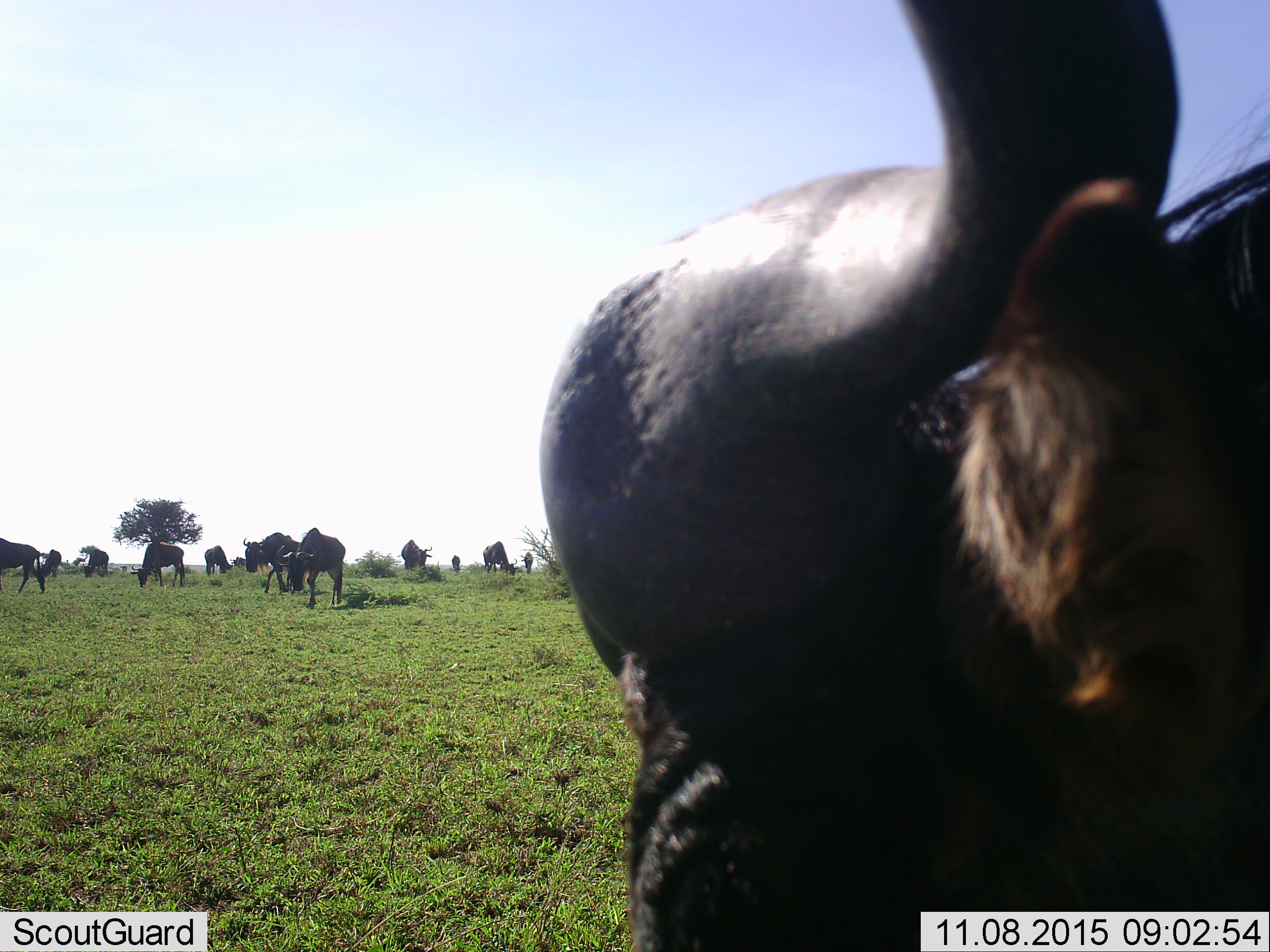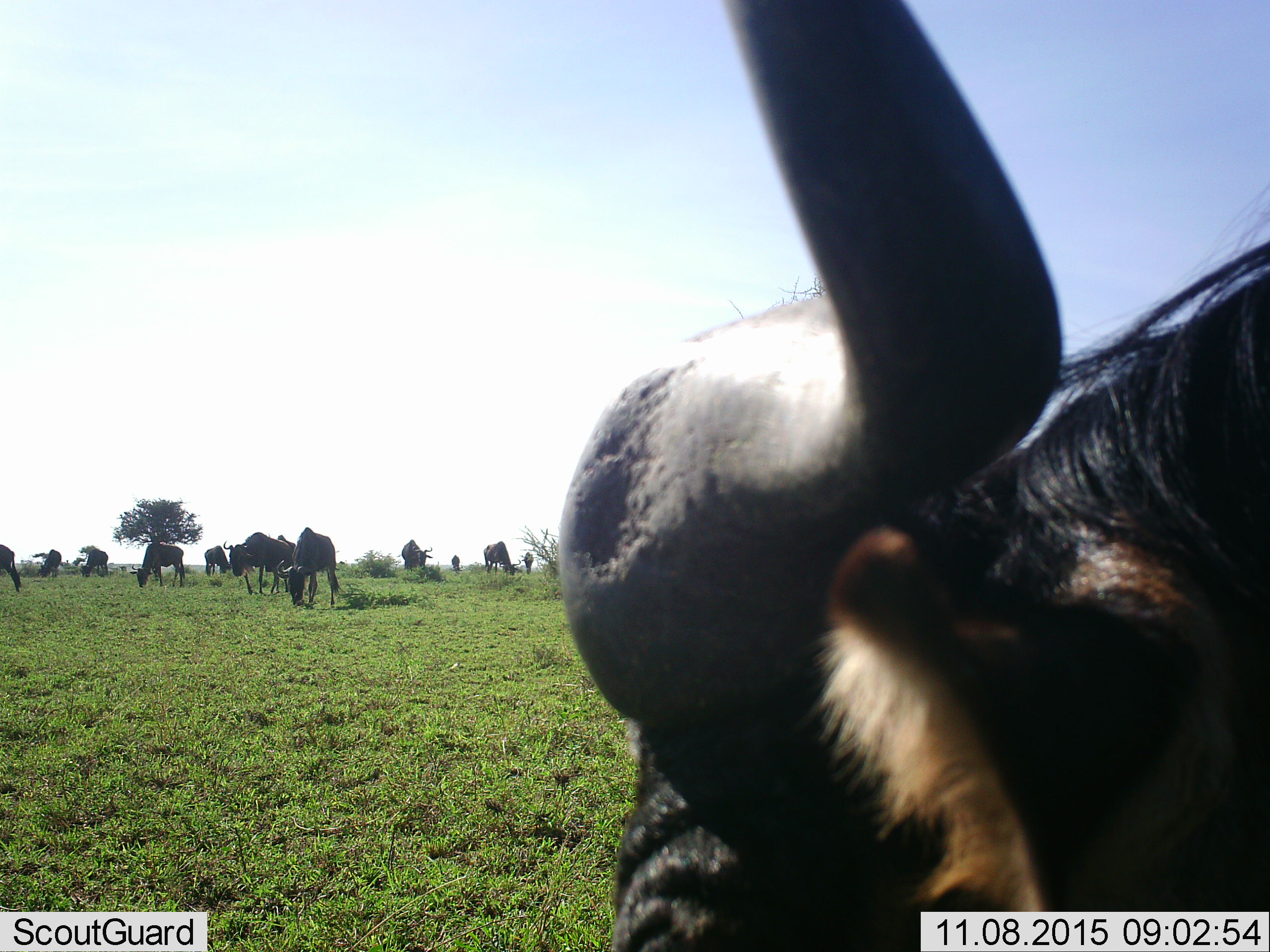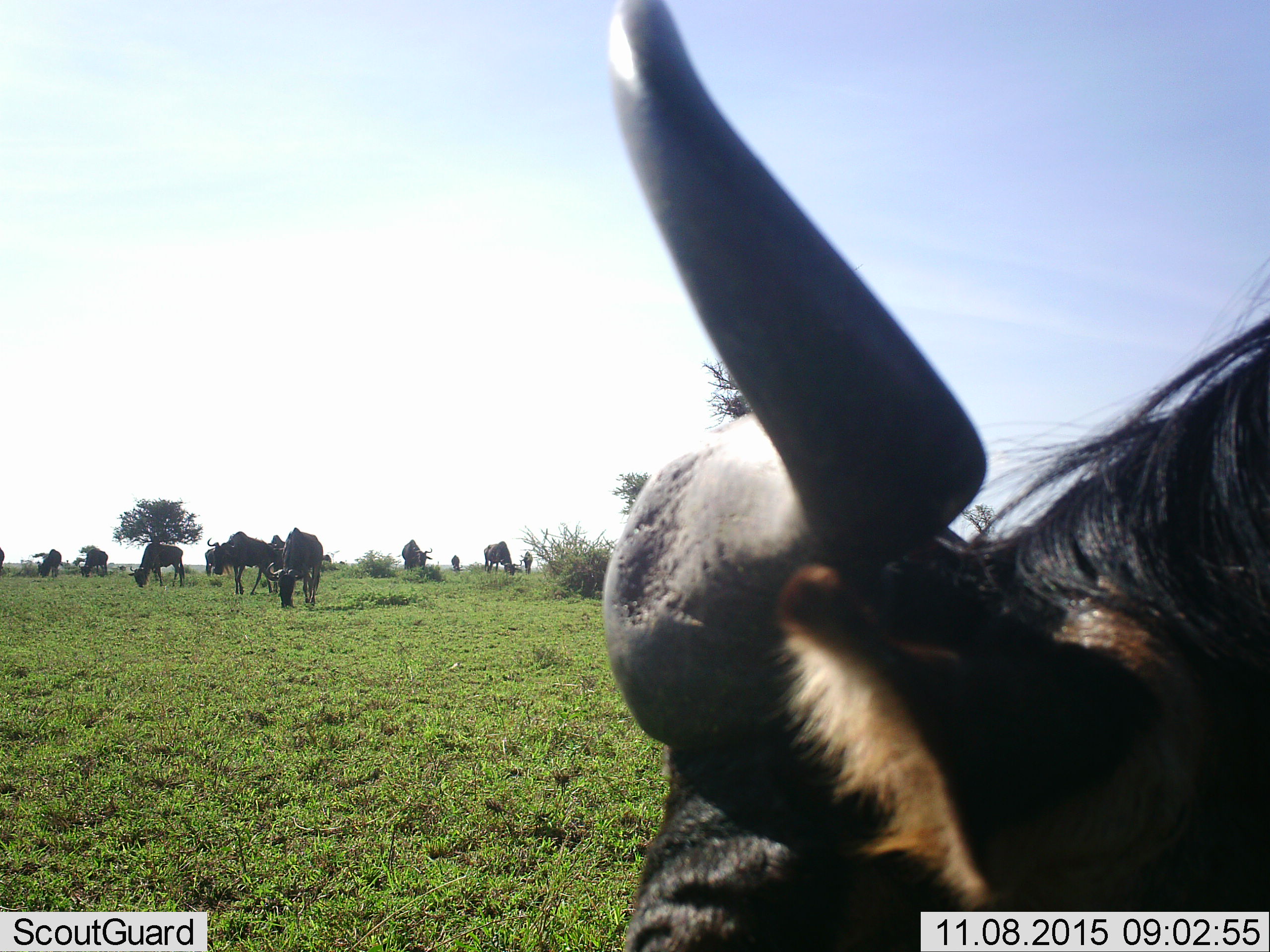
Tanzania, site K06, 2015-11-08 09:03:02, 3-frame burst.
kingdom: Animalia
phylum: Chordata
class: Mammalia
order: Artiodactyla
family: Bovidae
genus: Connochaetes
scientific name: Connochaetes taurinus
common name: blue wildebeest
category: wildebeest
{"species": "wildebeest (blue wildebeest) (Connochaetes taurinus)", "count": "11-50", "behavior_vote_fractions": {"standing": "62%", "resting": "0%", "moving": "50%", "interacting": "12%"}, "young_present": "0%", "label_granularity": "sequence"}